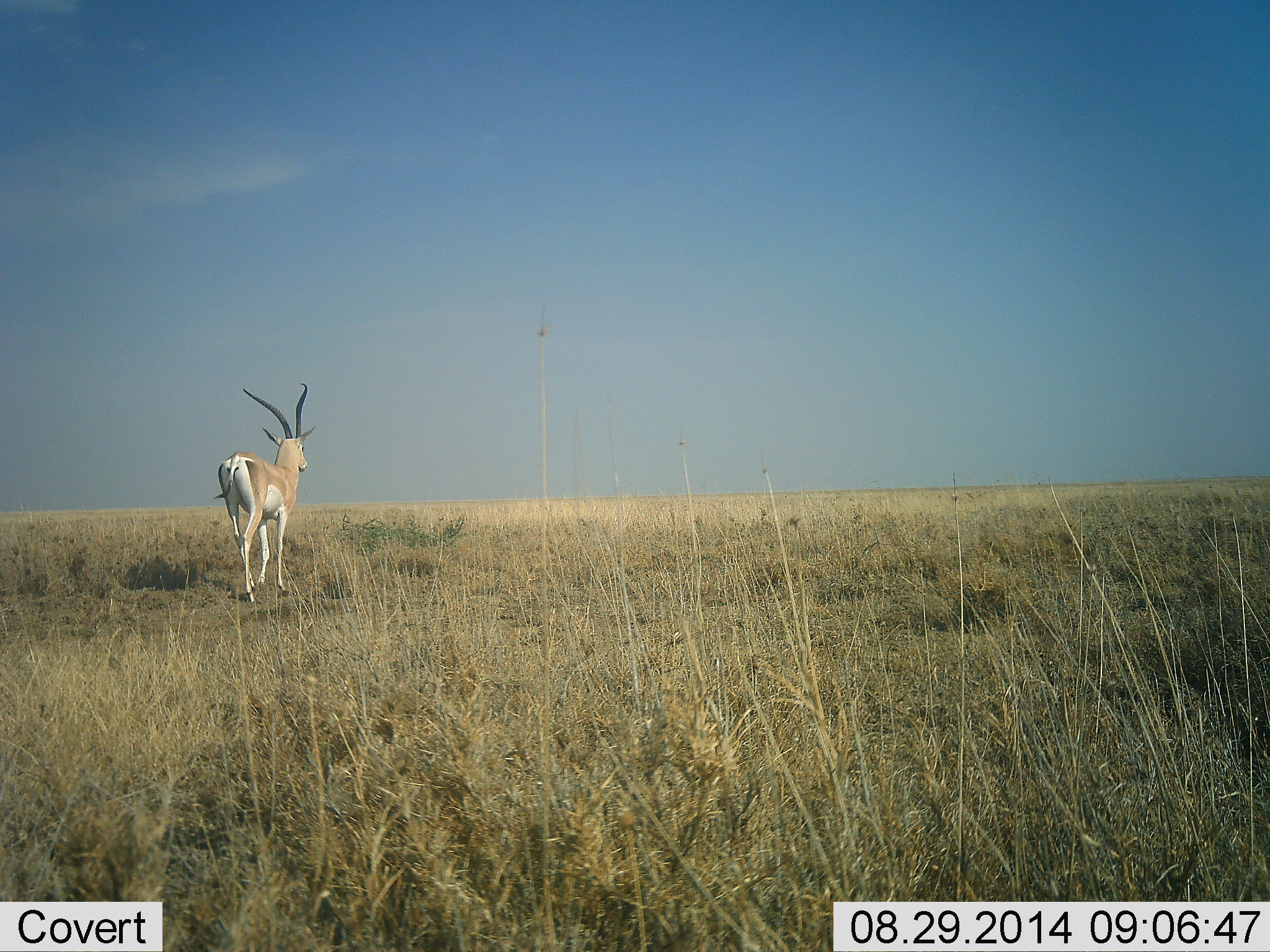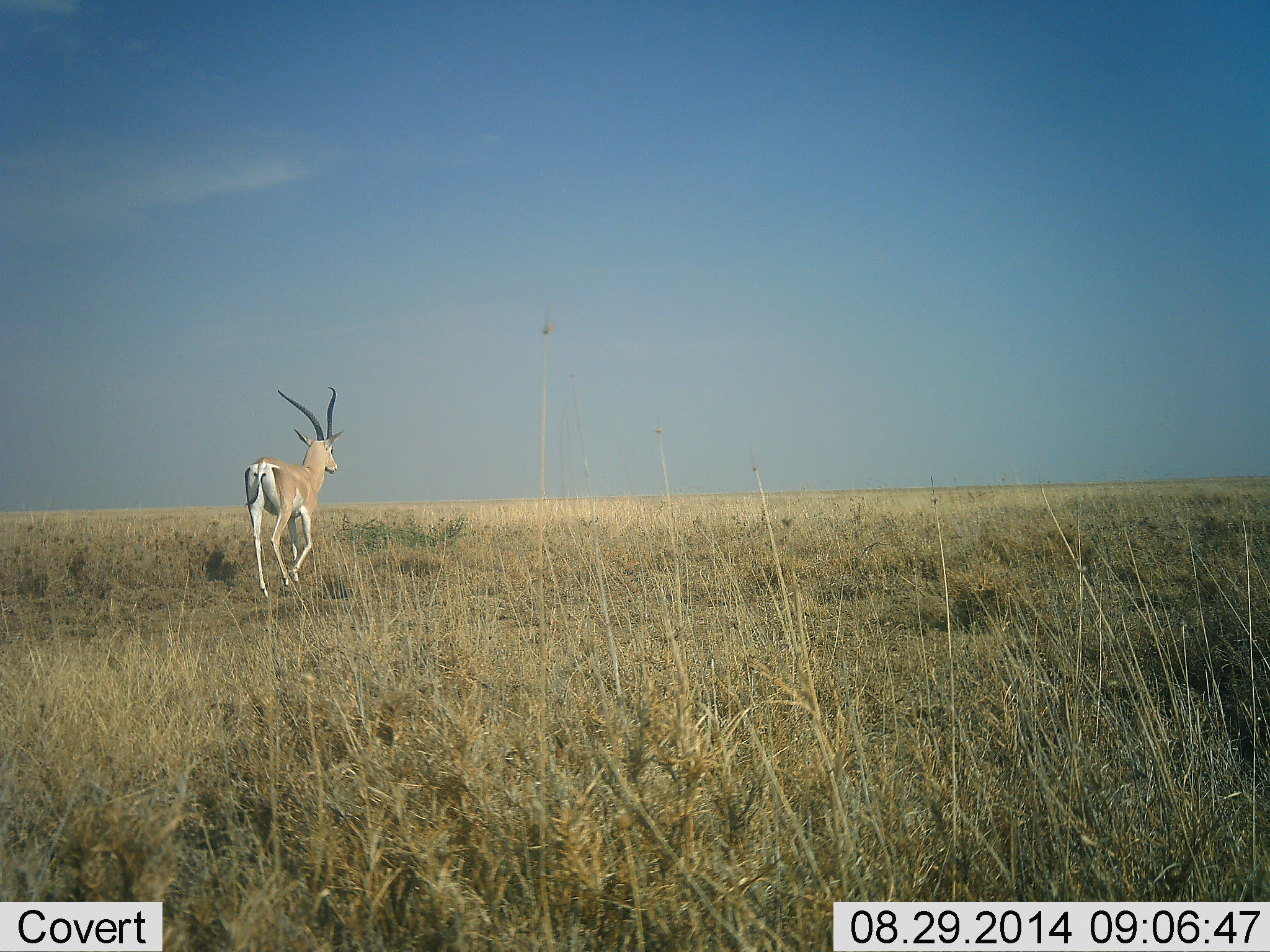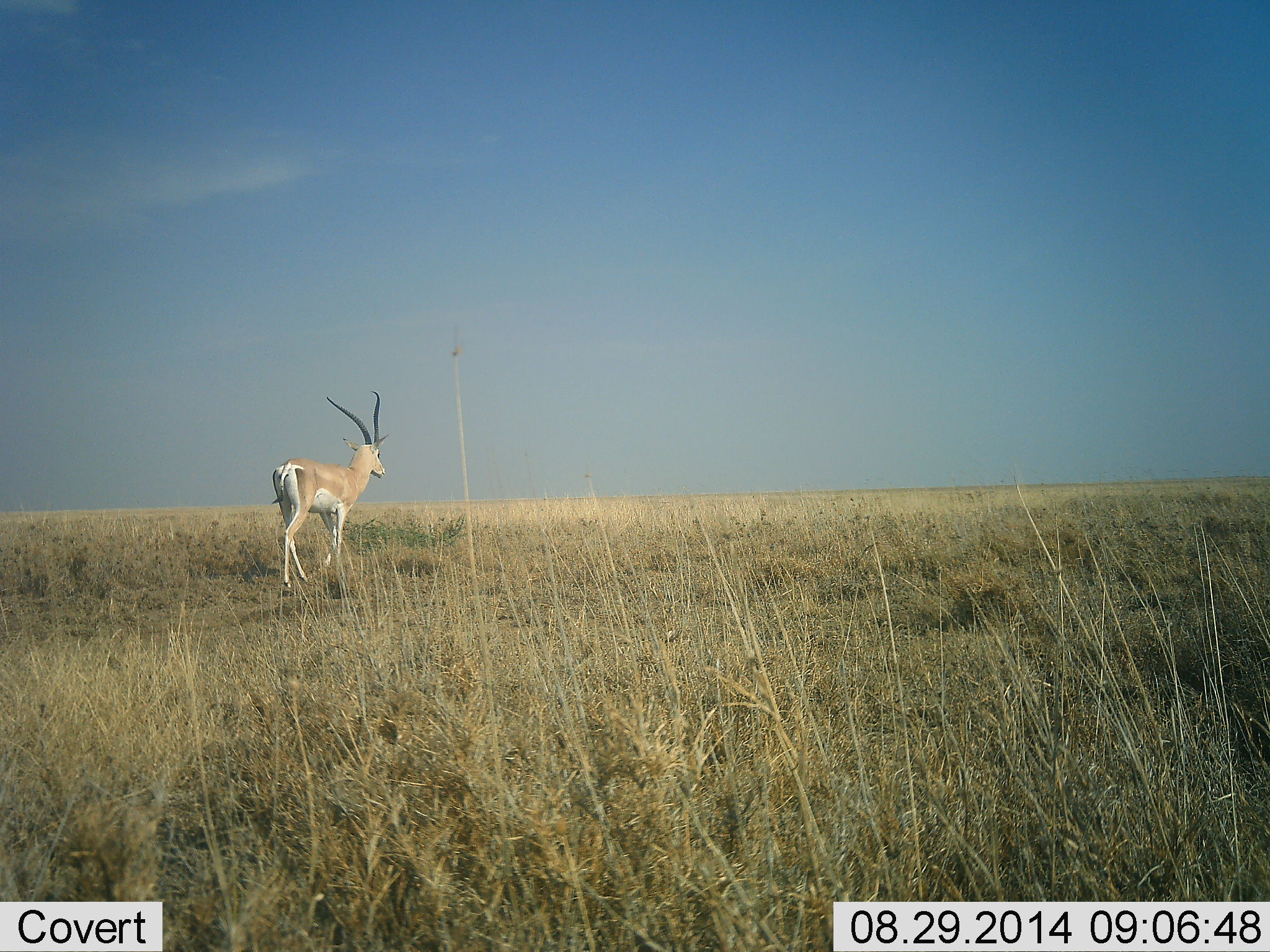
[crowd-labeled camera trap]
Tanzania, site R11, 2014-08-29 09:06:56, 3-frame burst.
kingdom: Animalia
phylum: Chordata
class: Mammalia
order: Artiodactyla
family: Bovidae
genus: Nanger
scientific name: Nanger granti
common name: grant's gazelle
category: gazellegrants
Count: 1.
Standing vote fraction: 0%.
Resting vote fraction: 0%.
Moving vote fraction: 100%.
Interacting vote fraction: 0%.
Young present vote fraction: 0%.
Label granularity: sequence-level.